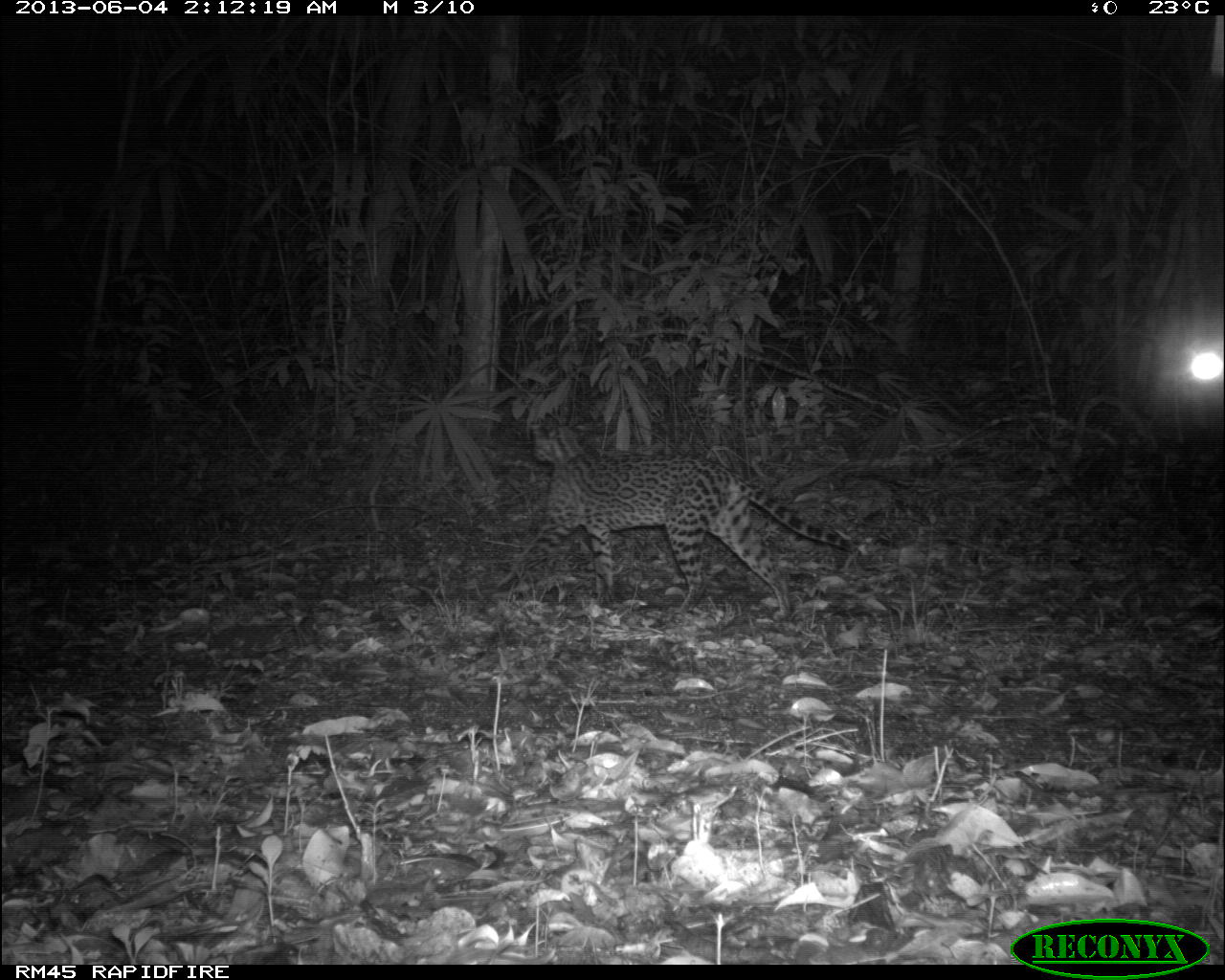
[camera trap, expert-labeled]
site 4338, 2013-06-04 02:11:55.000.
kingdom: Animalia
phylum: Chordata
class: Mammalia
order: Carnivora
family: Felidae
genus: Leopardus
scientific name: Leopardus pardalis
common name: ocelot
Leopardus pardalis (ocelot), count 1, sex female.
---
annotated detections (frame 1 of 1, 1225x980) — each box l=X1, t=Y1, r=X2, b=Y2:
leopardus pardalis: l=496, t=413, r=851, b=620